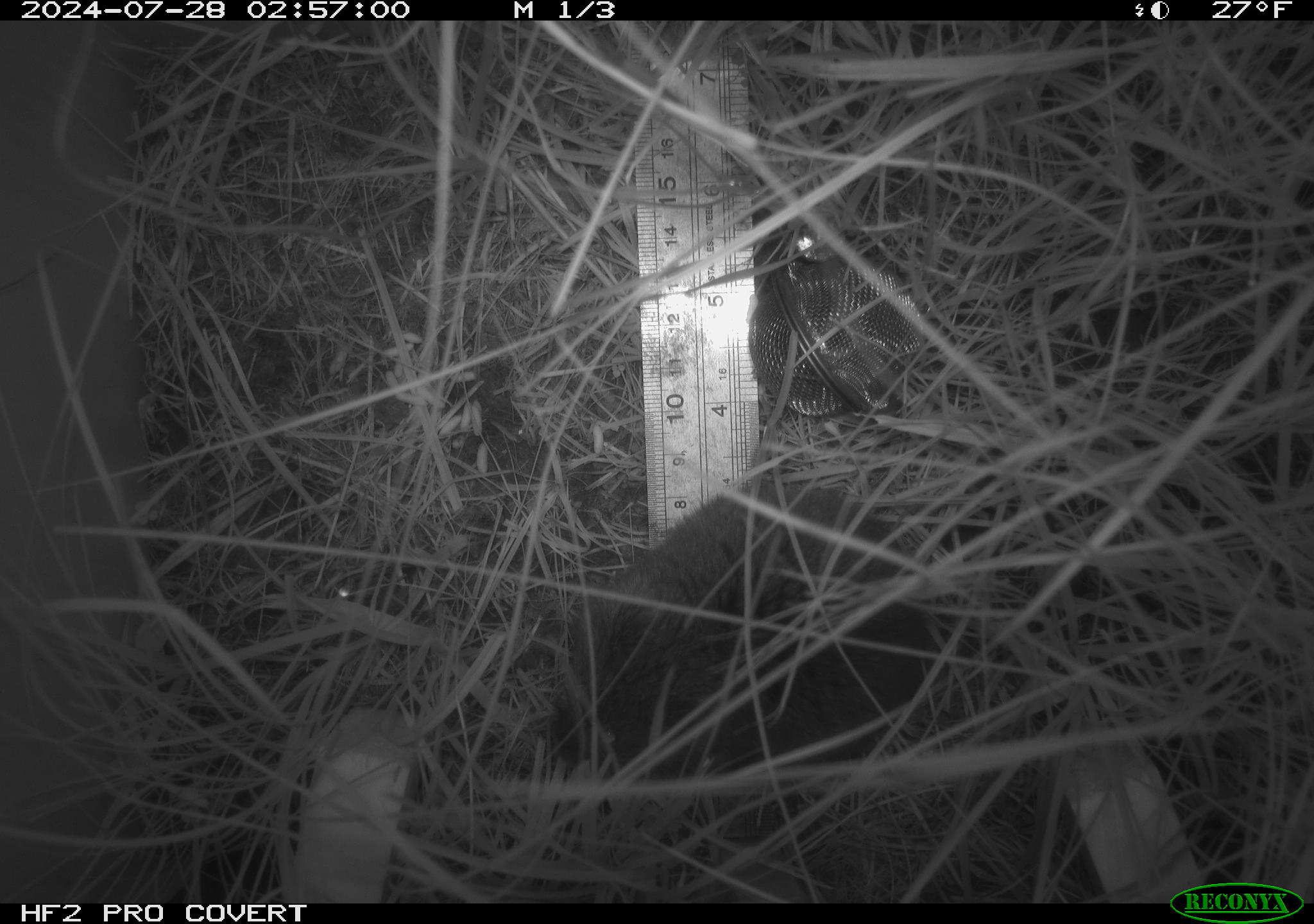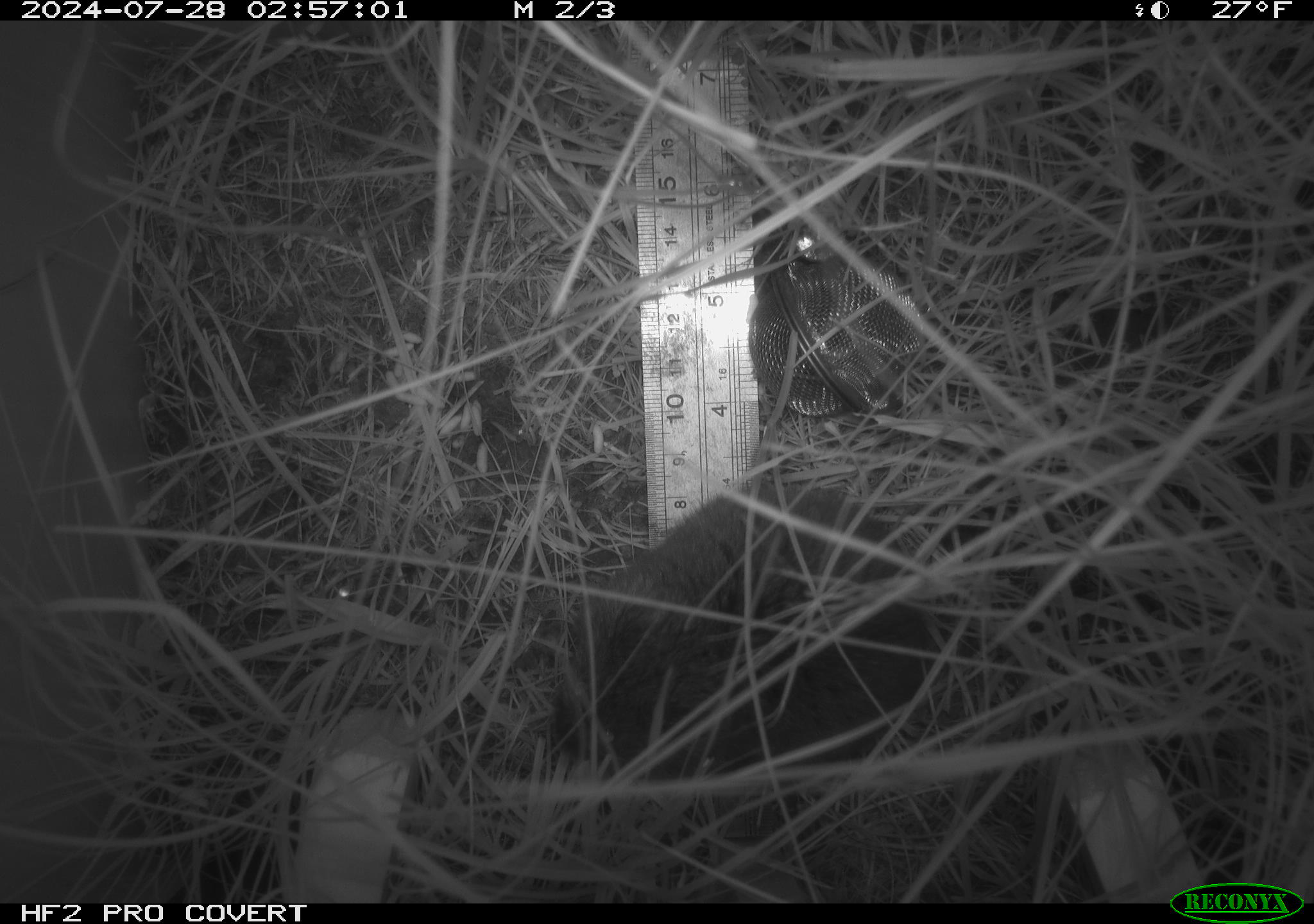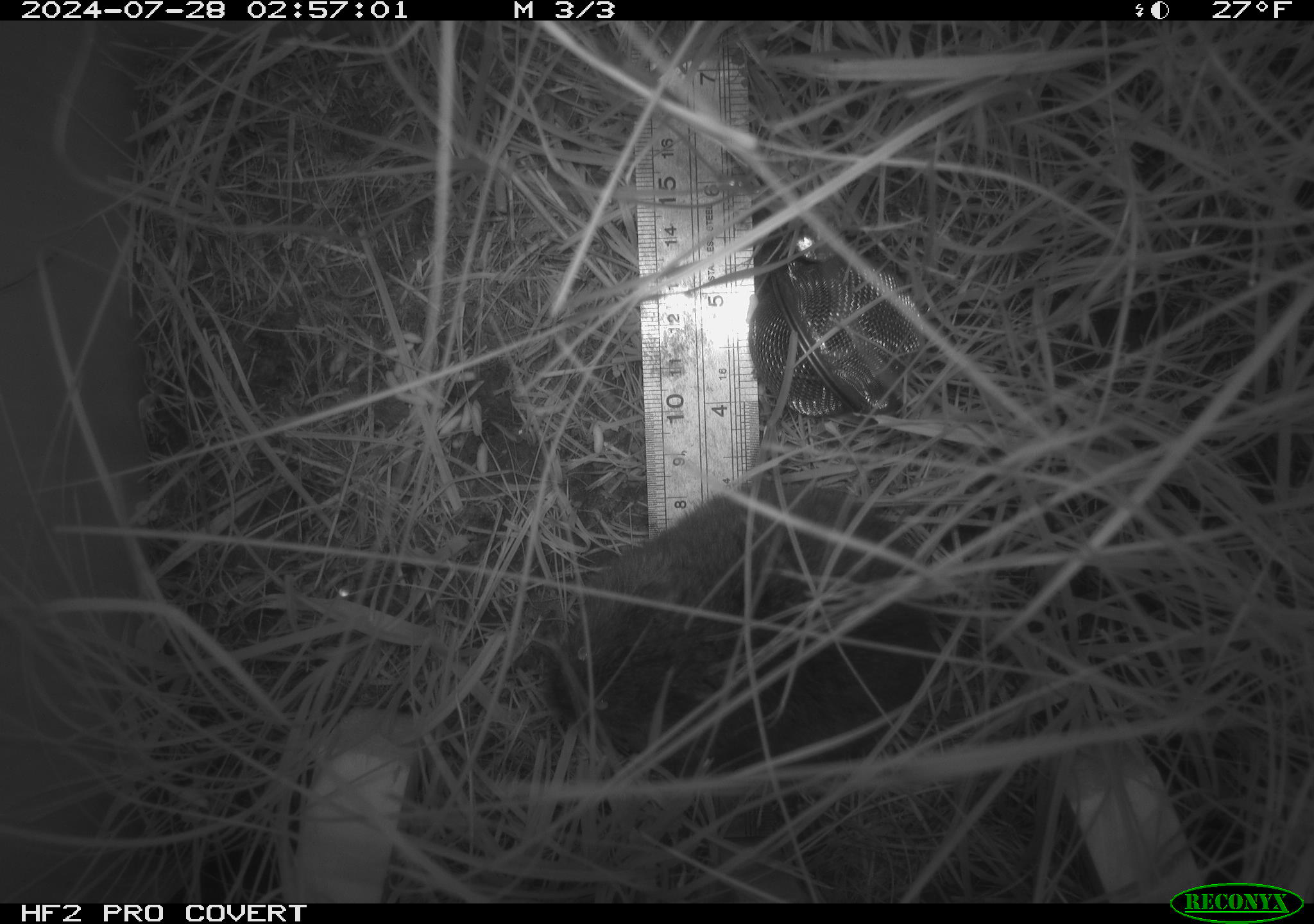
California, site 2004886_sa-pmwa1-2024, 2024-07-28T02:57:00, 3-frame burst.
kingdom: Animalia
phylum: Chordata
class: Mammalia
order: Rodentia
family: Cricetidae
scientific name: Arvicolinae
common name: voles, lemmings, and muskrats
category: arvicolinae subfamily